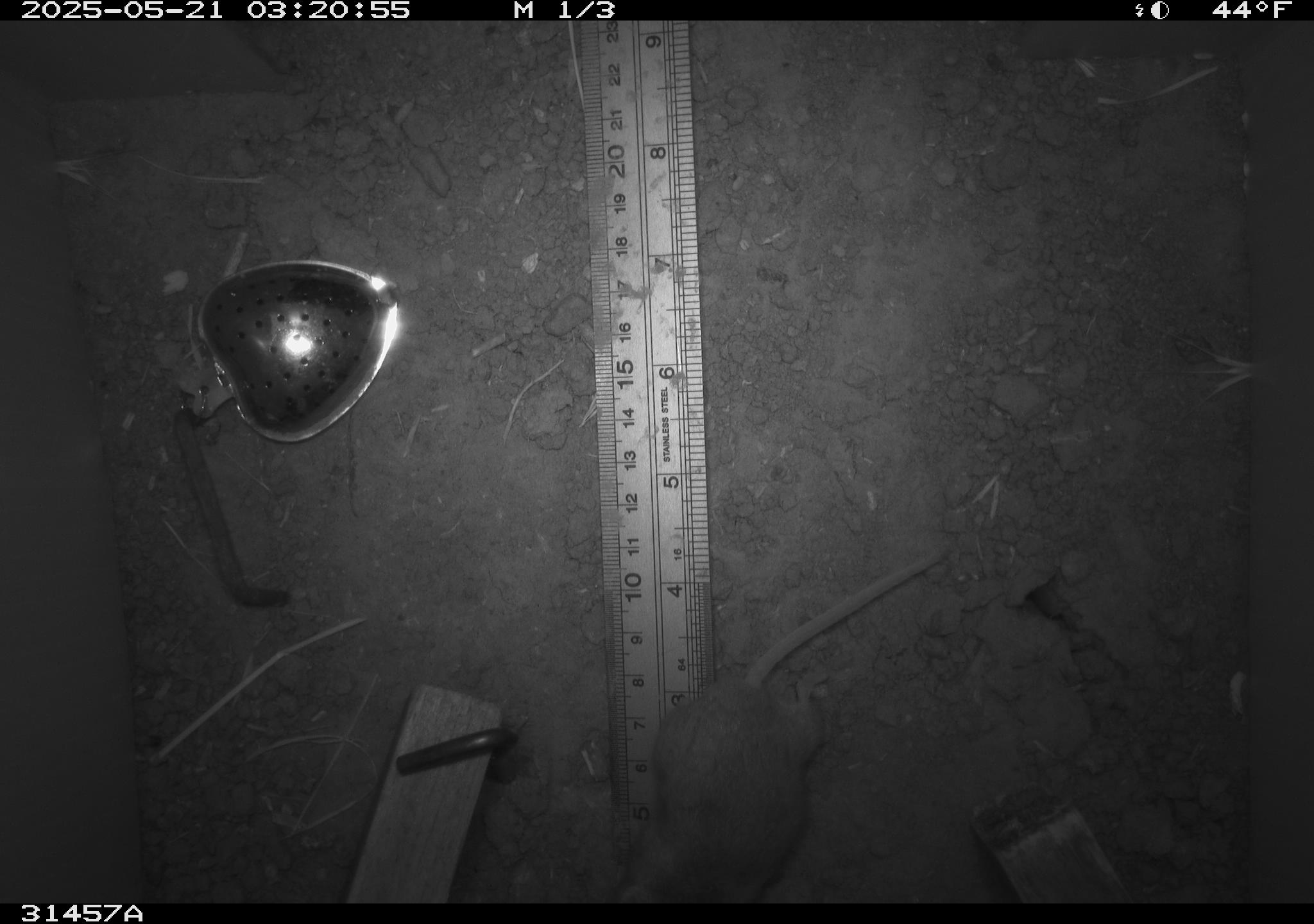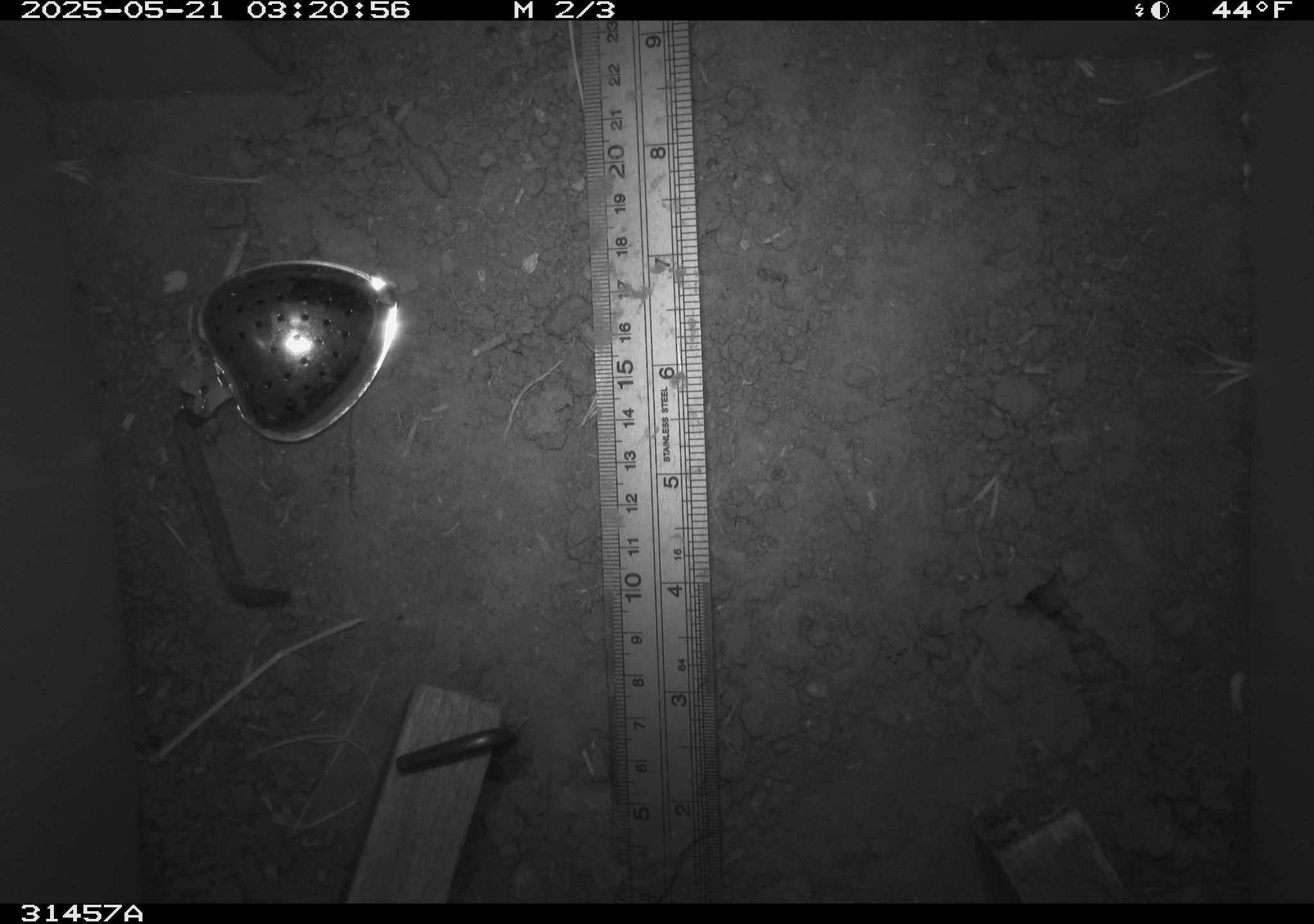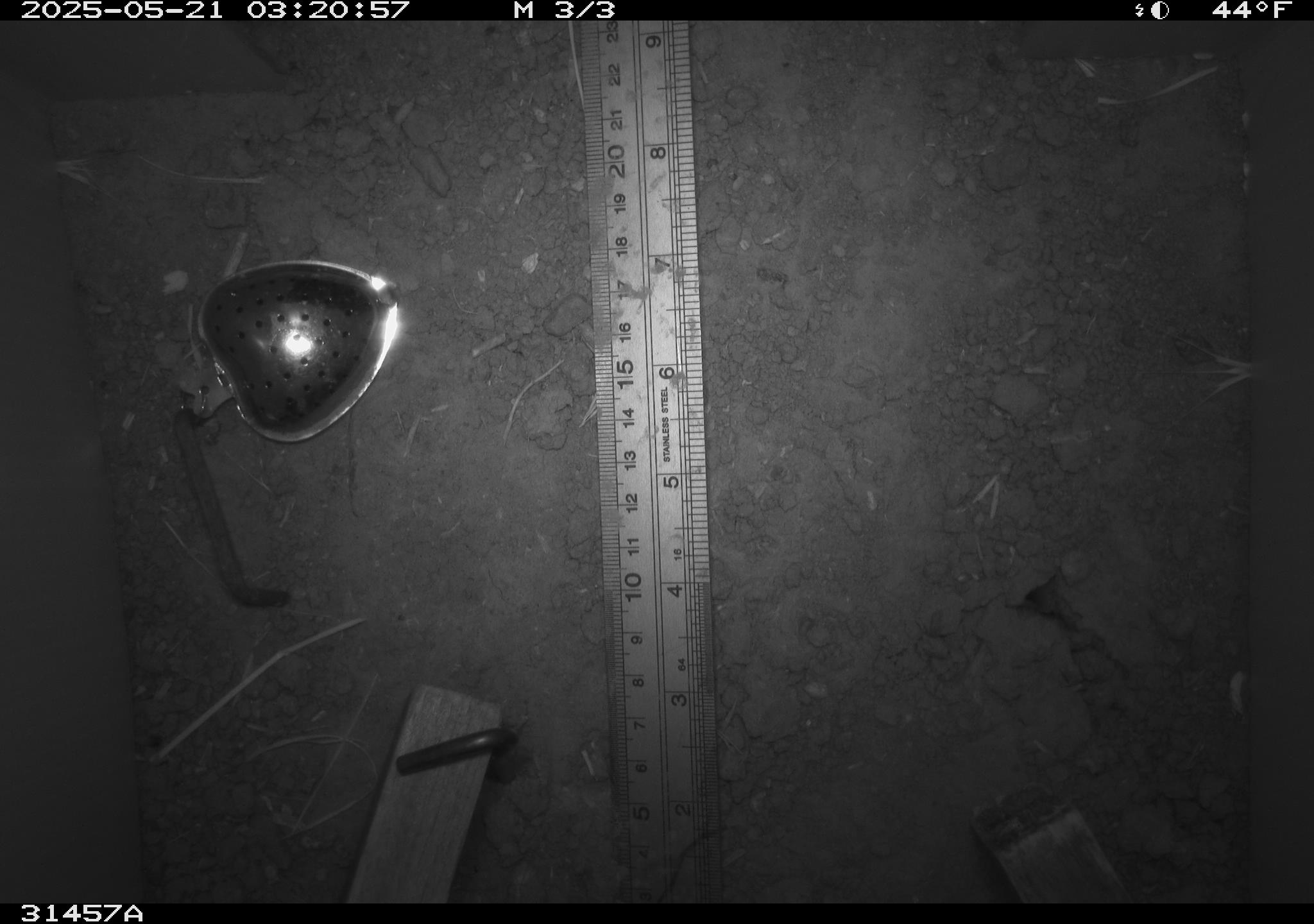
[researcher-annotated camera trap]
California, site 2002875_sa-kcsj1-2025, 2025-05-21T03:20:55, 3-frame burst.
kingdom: Animalia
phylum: Chordata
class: Mammalia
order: Rodentia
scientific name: Rodentia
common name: rodent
Rodent (Rodentia).